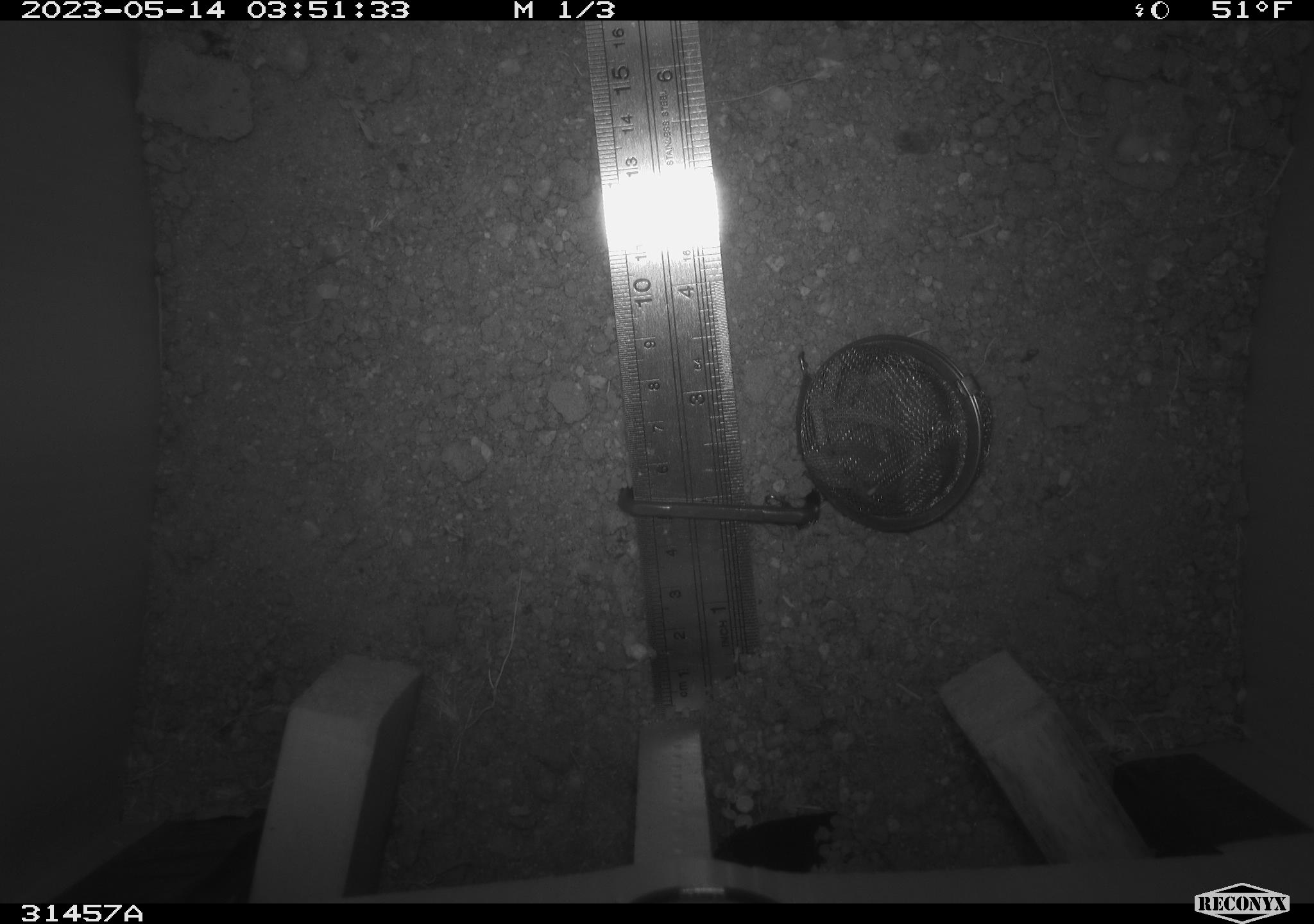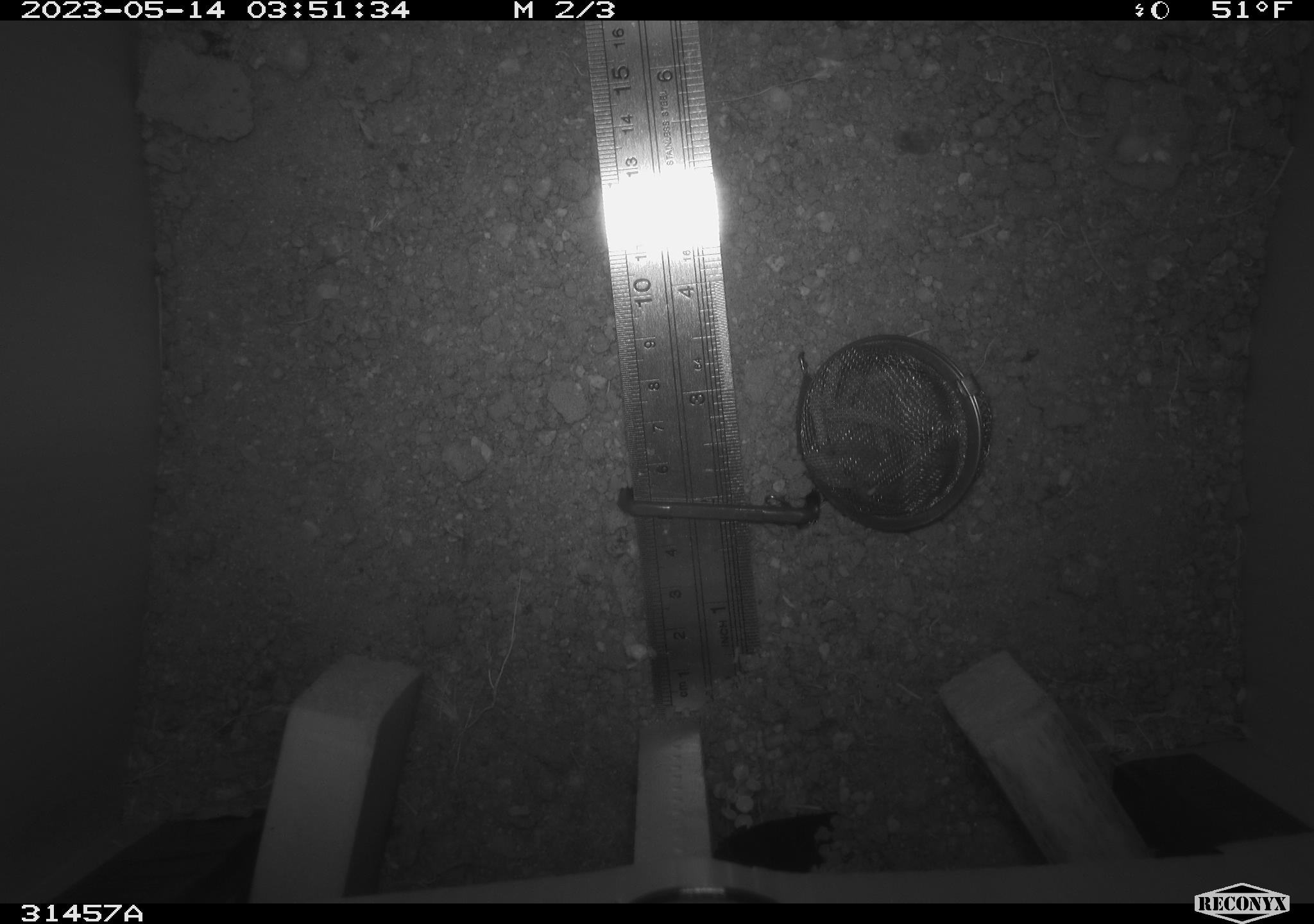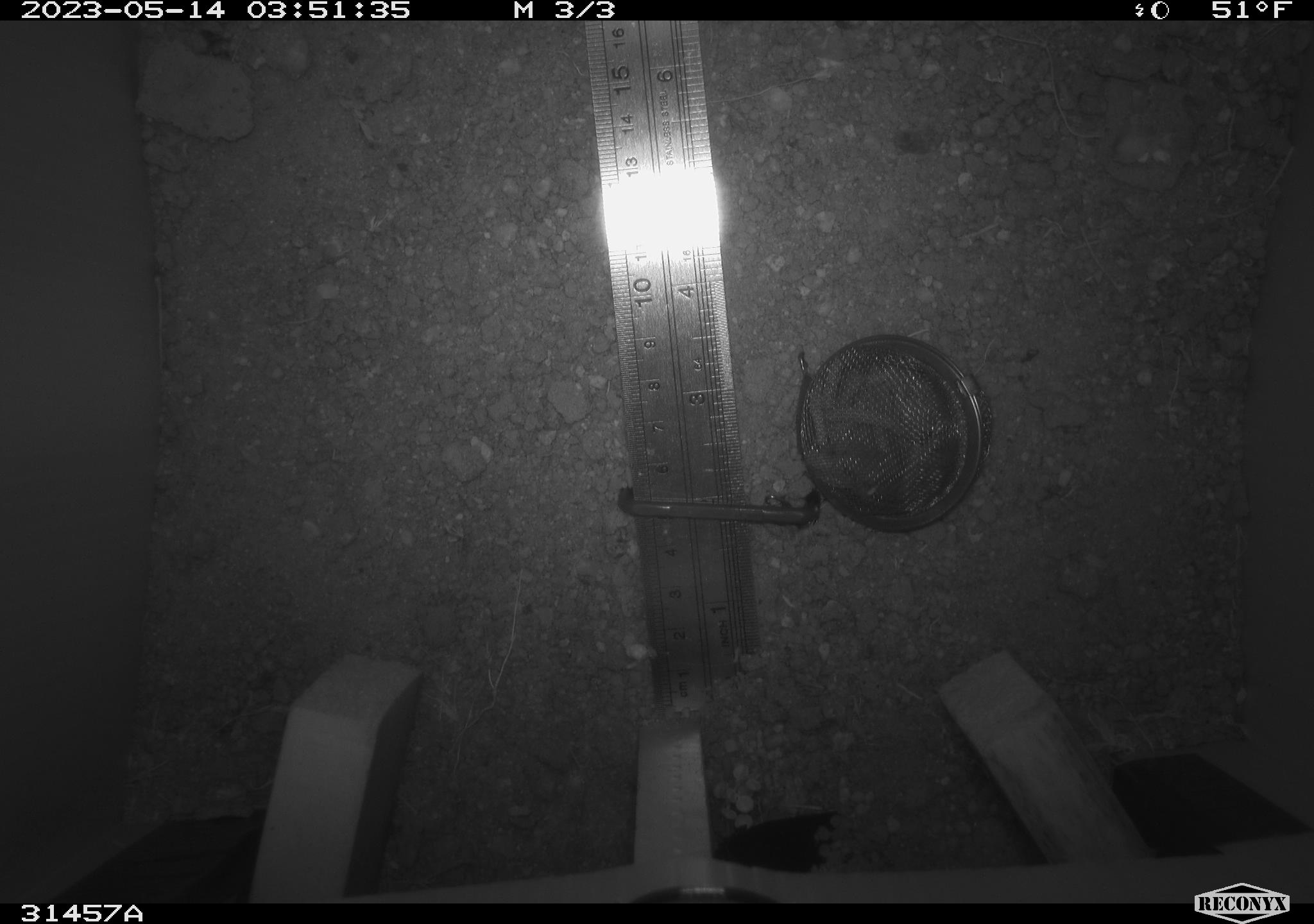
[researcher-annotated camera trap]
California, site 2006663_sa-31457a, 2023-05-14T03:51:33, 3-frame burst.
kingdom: Animalia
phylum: Chordata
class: Mammalia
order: Rodentia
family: Heteromyidae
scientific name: Heteromyidae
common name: kangaroo rats and pocket mice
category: heteromyidae family